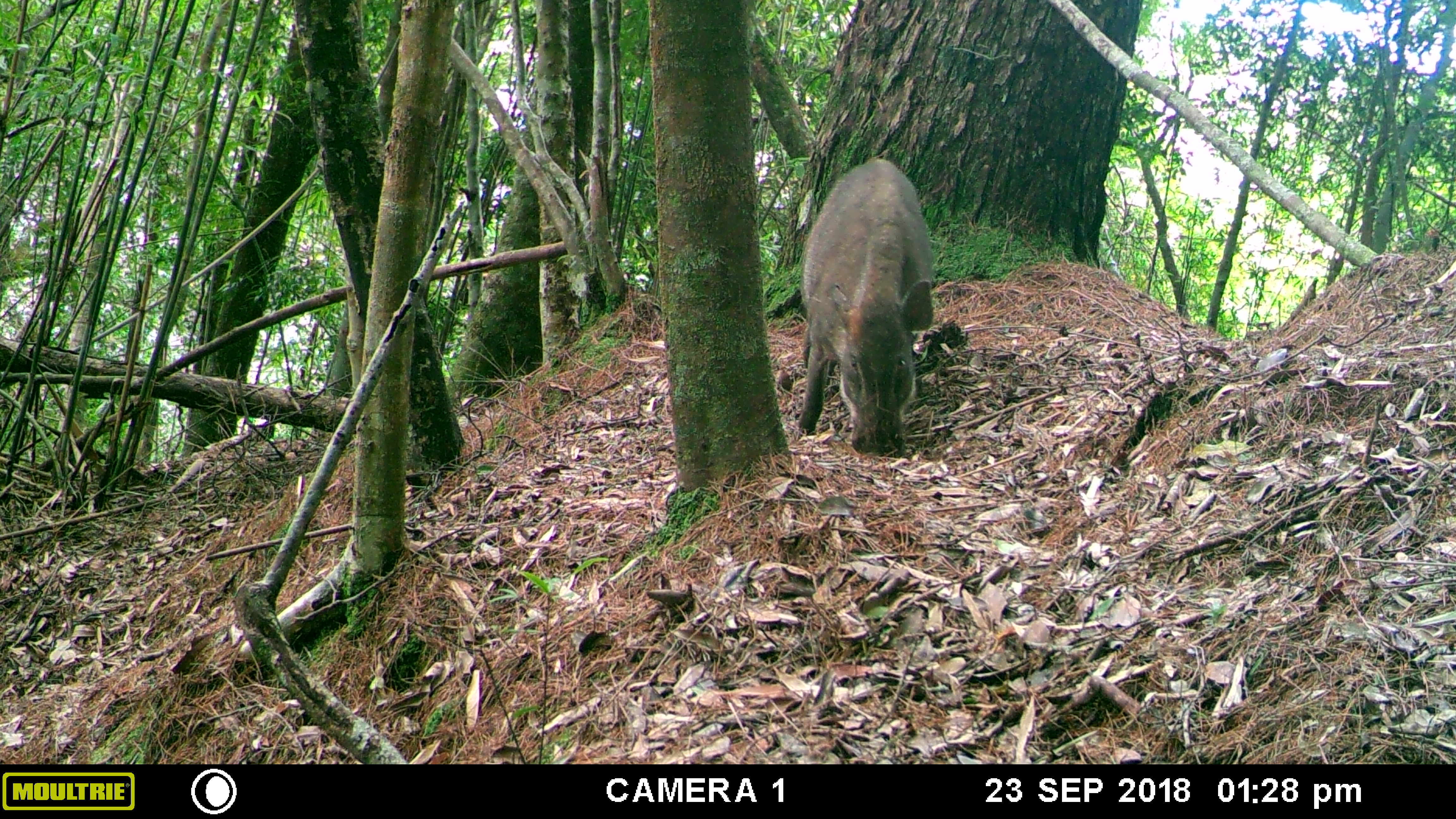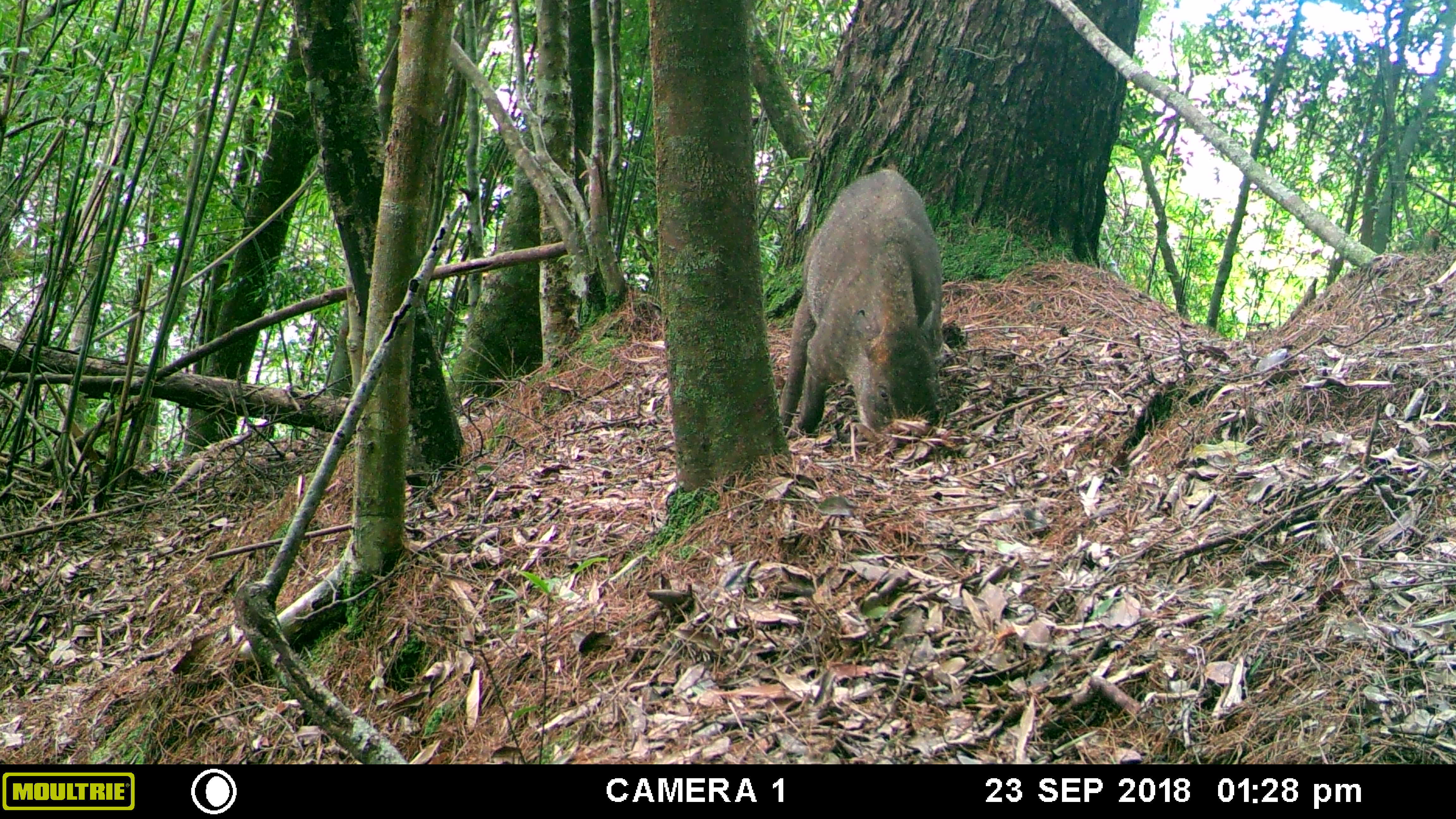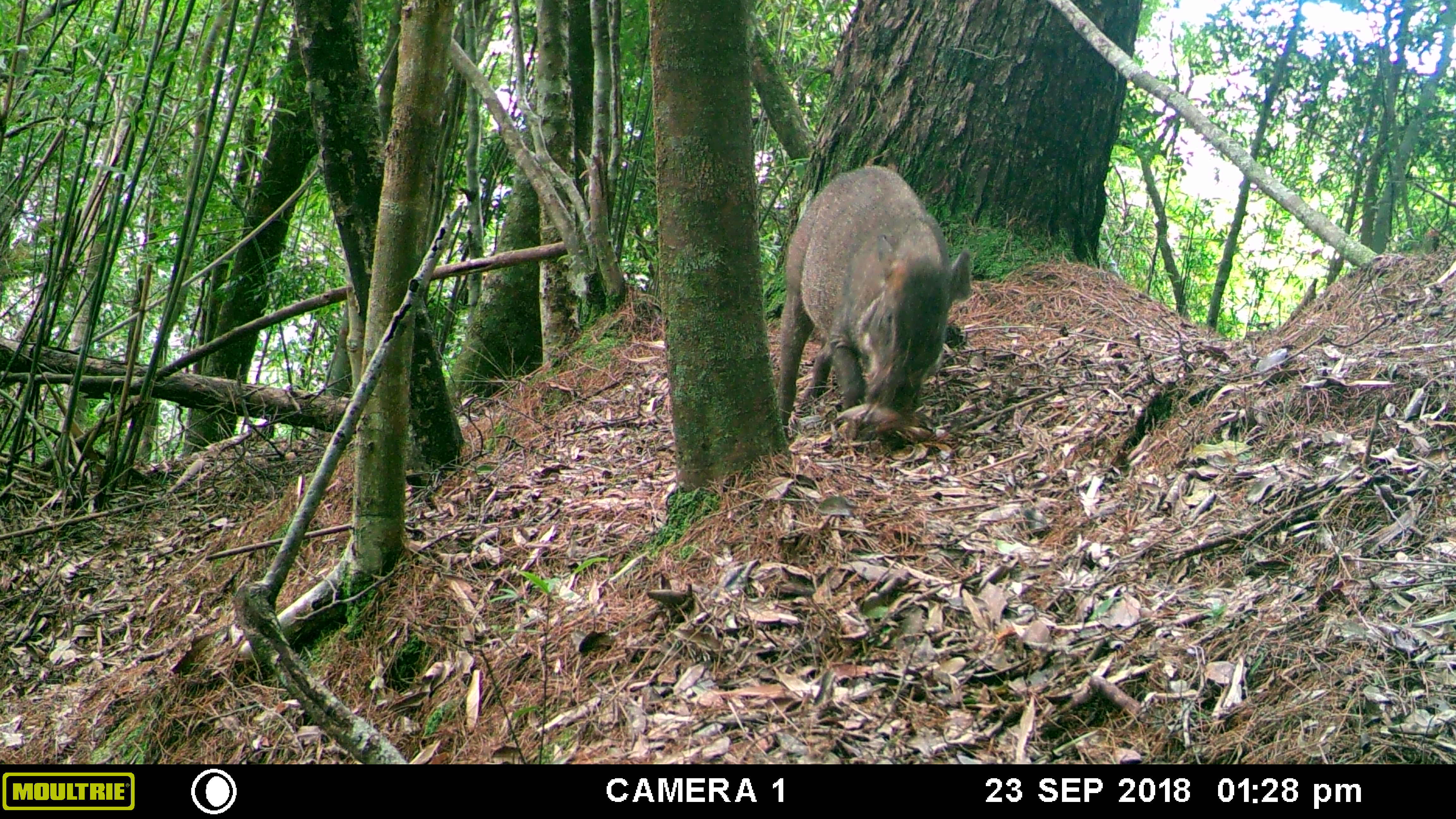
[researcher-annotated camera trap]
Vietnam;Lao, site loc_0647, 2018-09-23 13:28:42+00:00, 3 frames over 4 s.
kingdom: Animalia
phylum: Chordata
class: Mammalia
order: Artiodactyla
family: Suidae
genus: Sus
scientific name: Sus scrofa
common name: eurasian wild pig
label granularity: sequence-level